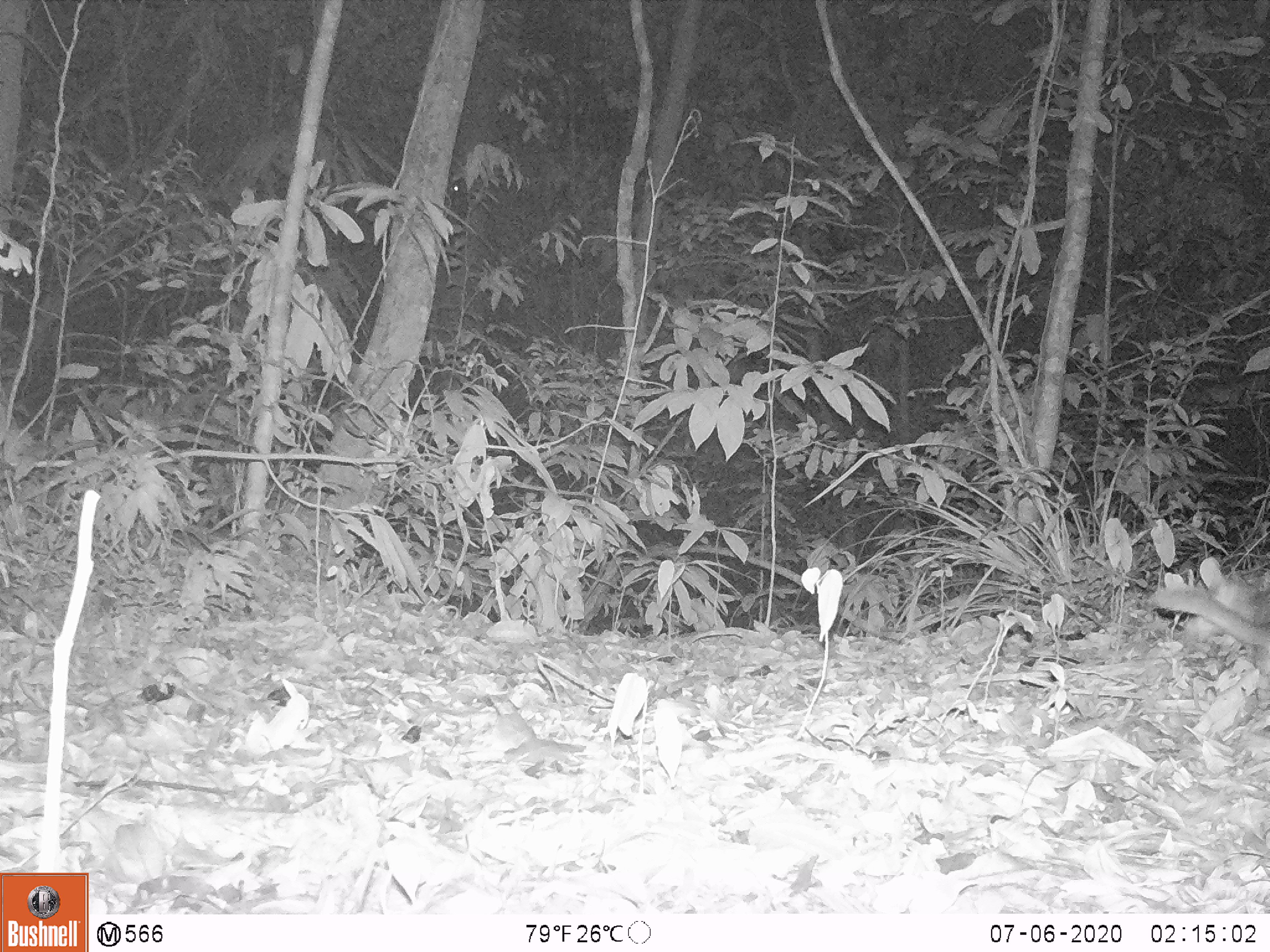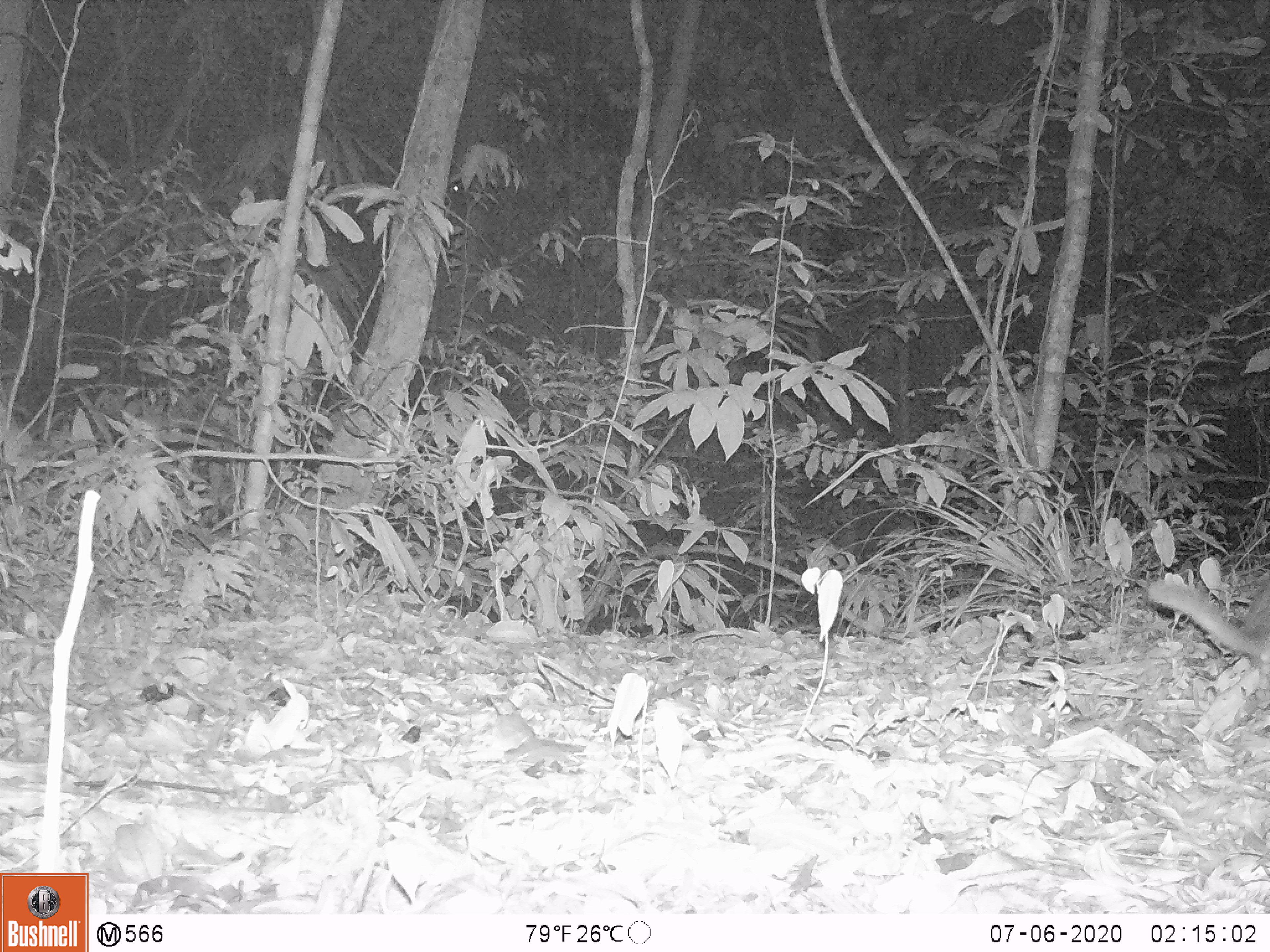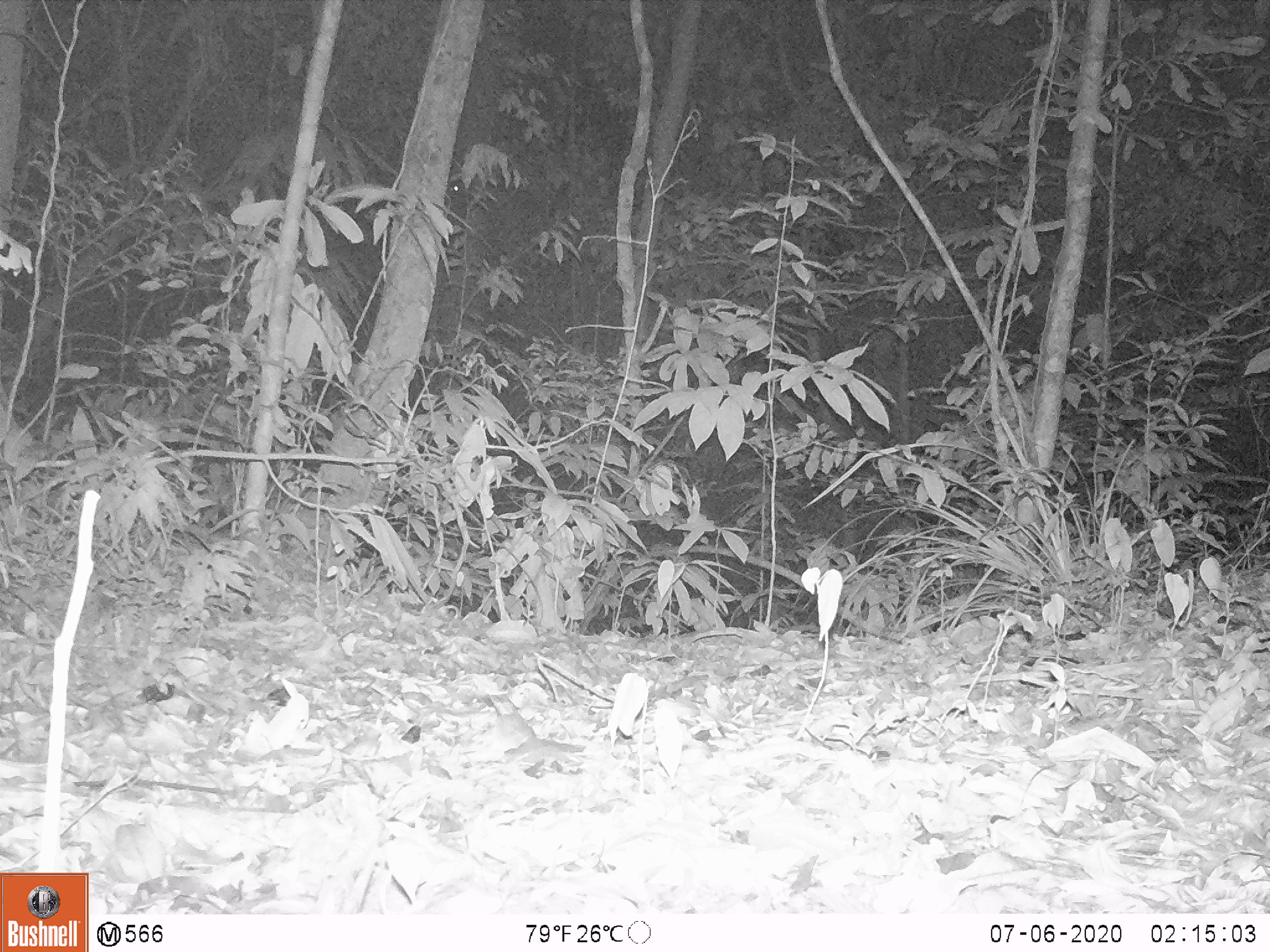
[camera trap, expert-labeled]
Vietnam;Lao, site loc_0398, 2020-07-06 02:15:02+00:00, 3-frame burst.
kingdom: Animalia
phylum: Chordata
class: Mammalia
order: Carnivora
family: Mustelidae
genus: Melogale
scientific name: Melogale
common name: ferret badger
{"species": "ferret badger (Melogale)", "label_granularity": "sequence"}